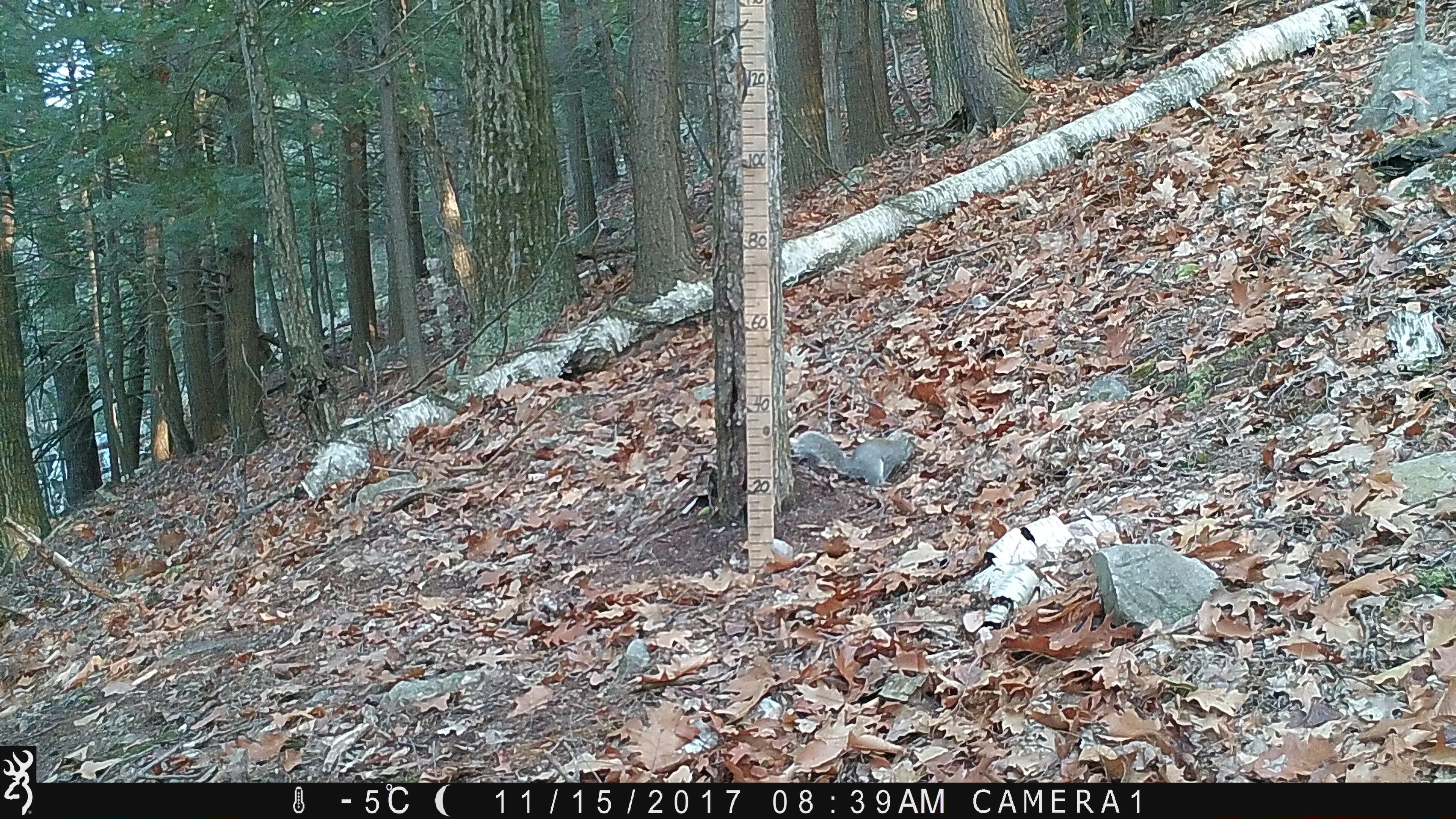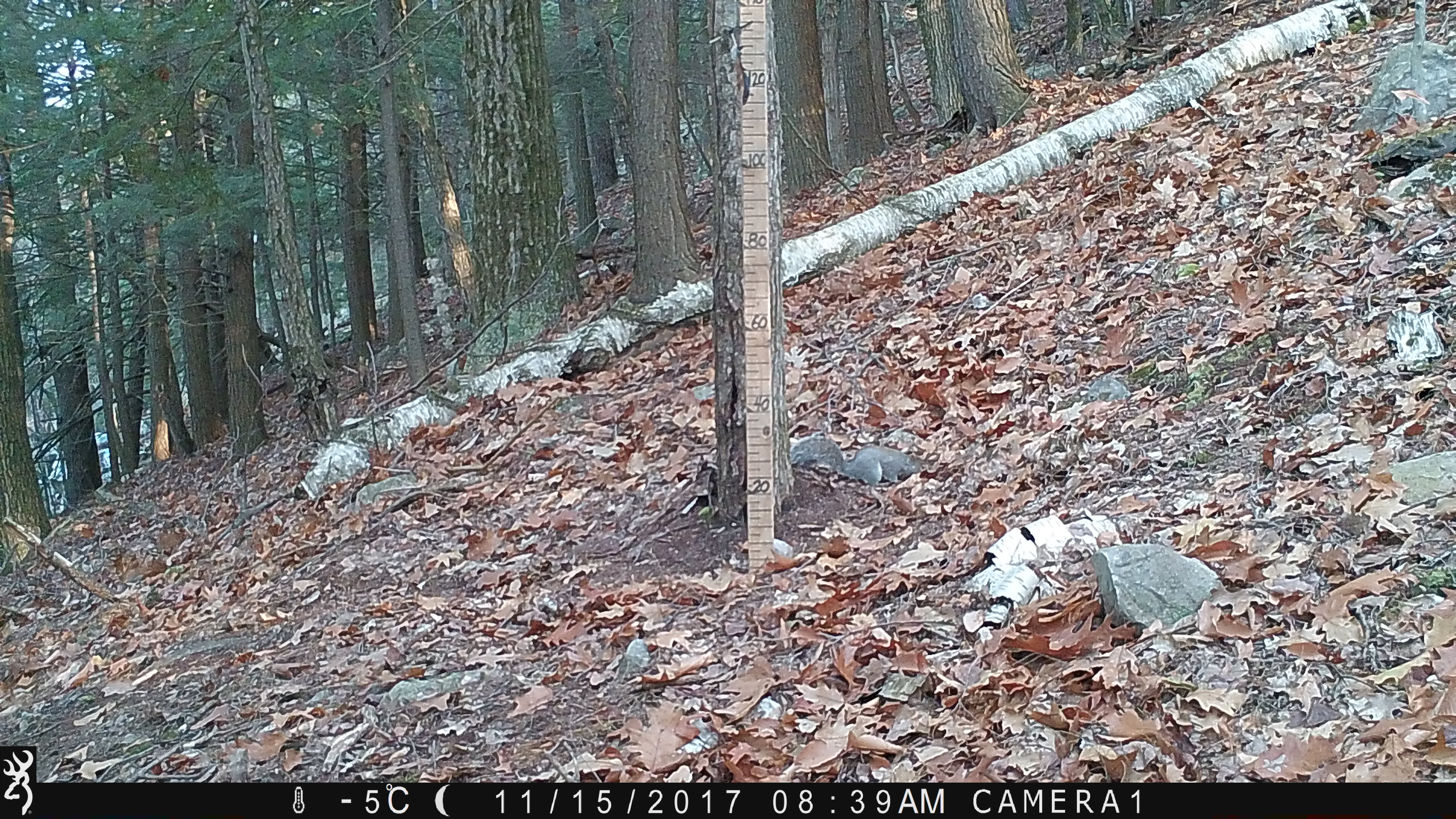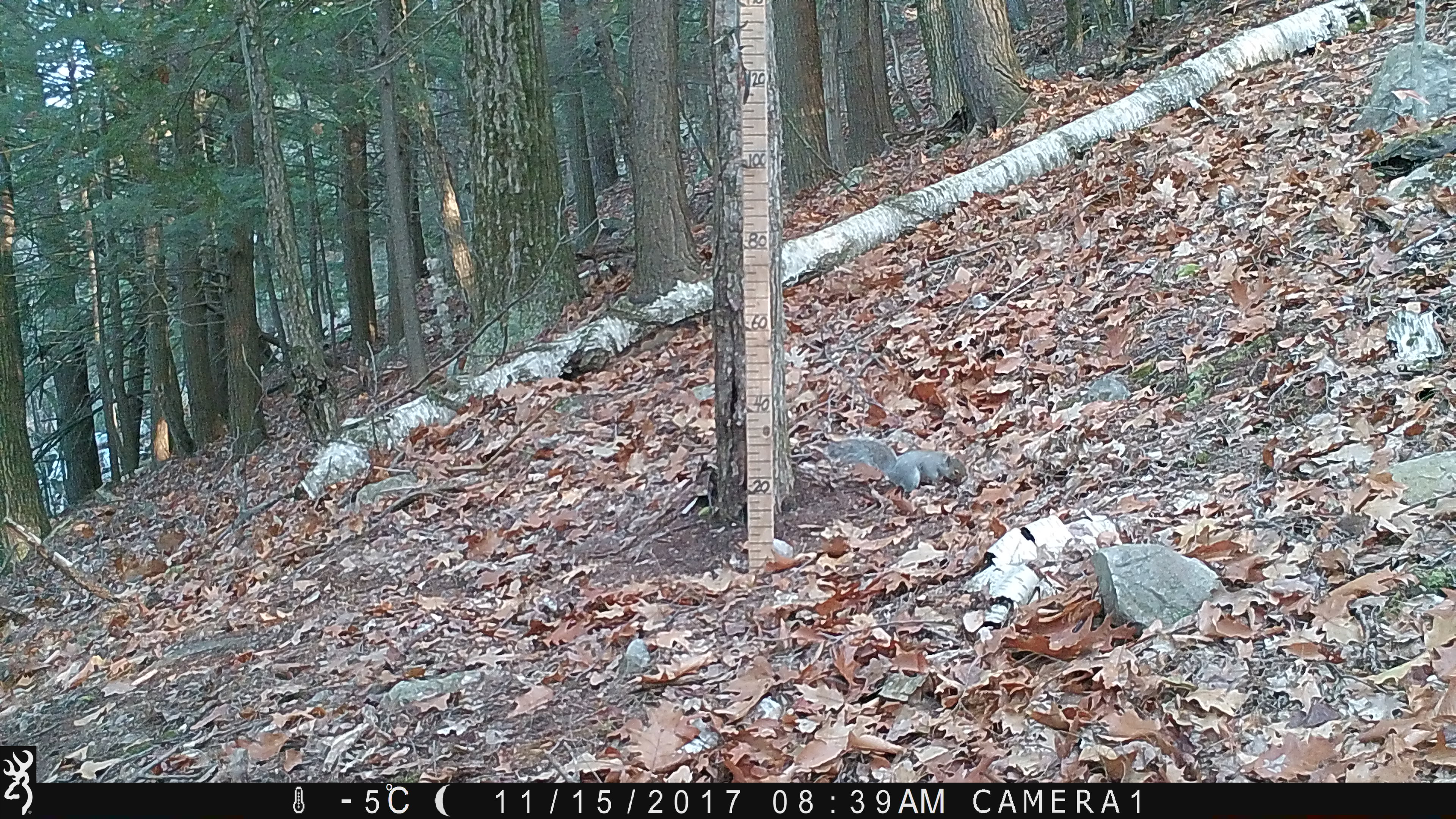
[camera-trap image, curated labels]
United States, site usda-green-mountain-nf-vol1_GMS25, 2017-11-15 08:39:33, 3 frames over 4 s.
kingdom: Animalia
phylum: Chordata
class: Mammalia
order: Rodentia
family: Sciuridae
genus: Sciurus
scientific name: Sciurus carolinensis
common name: gray squirrel